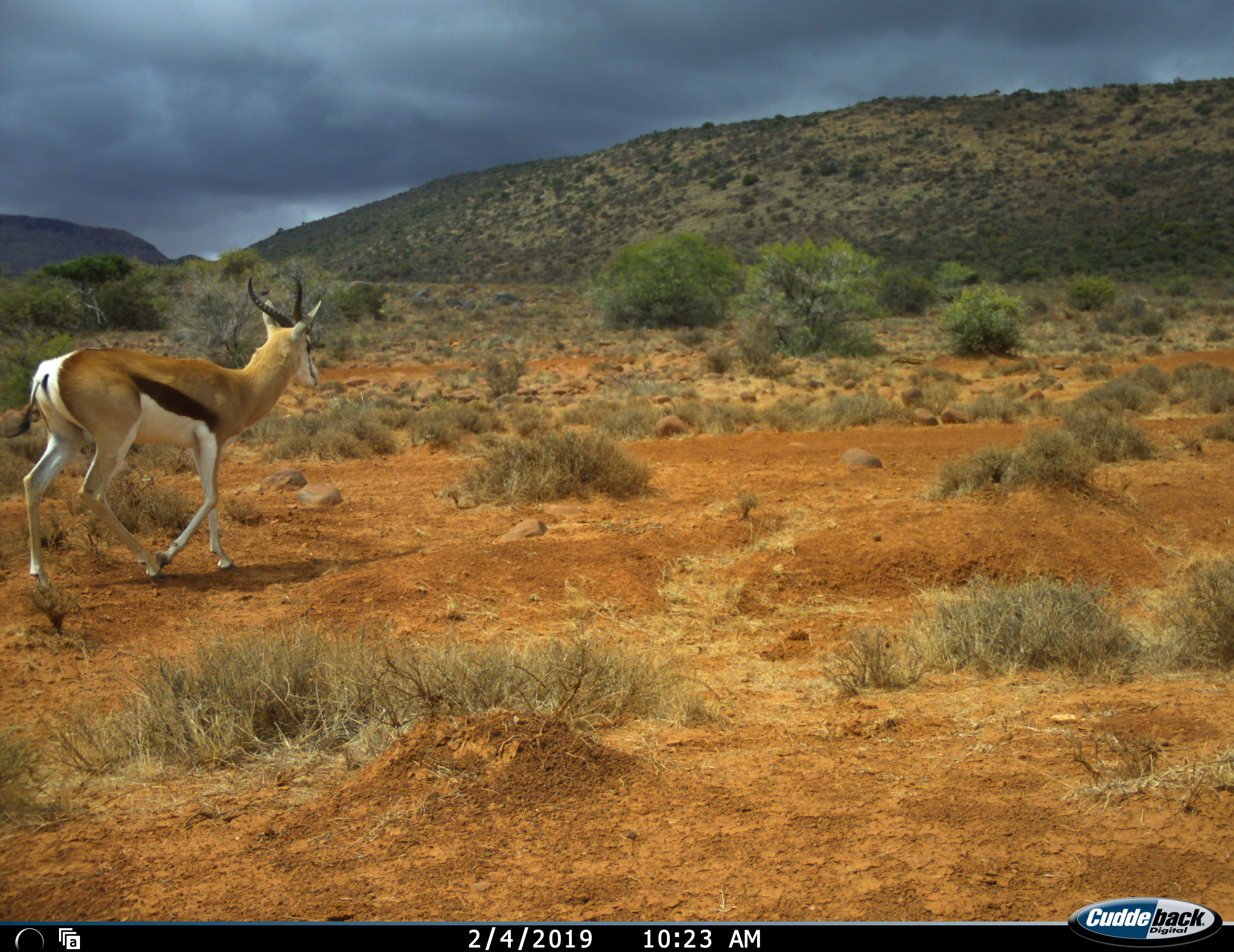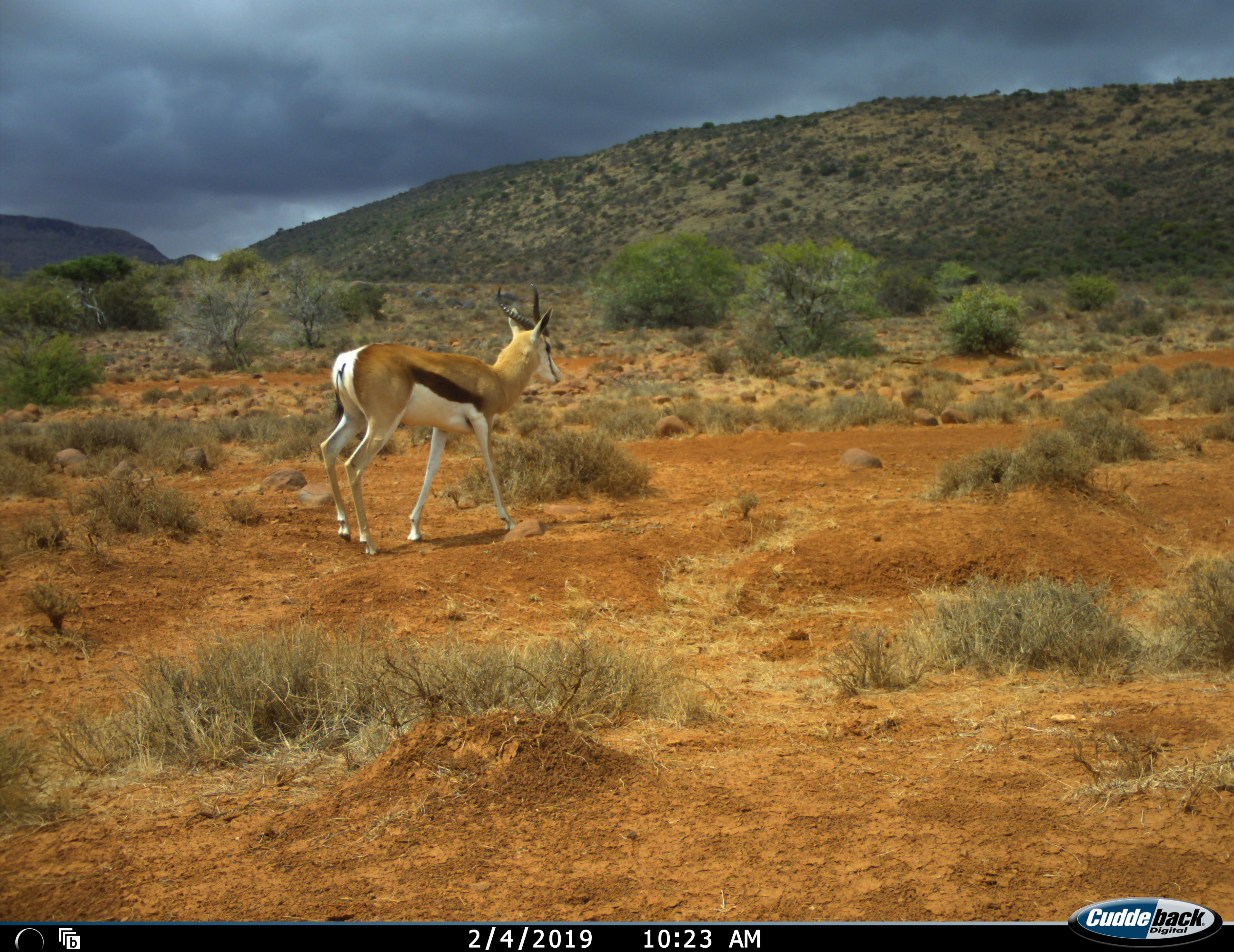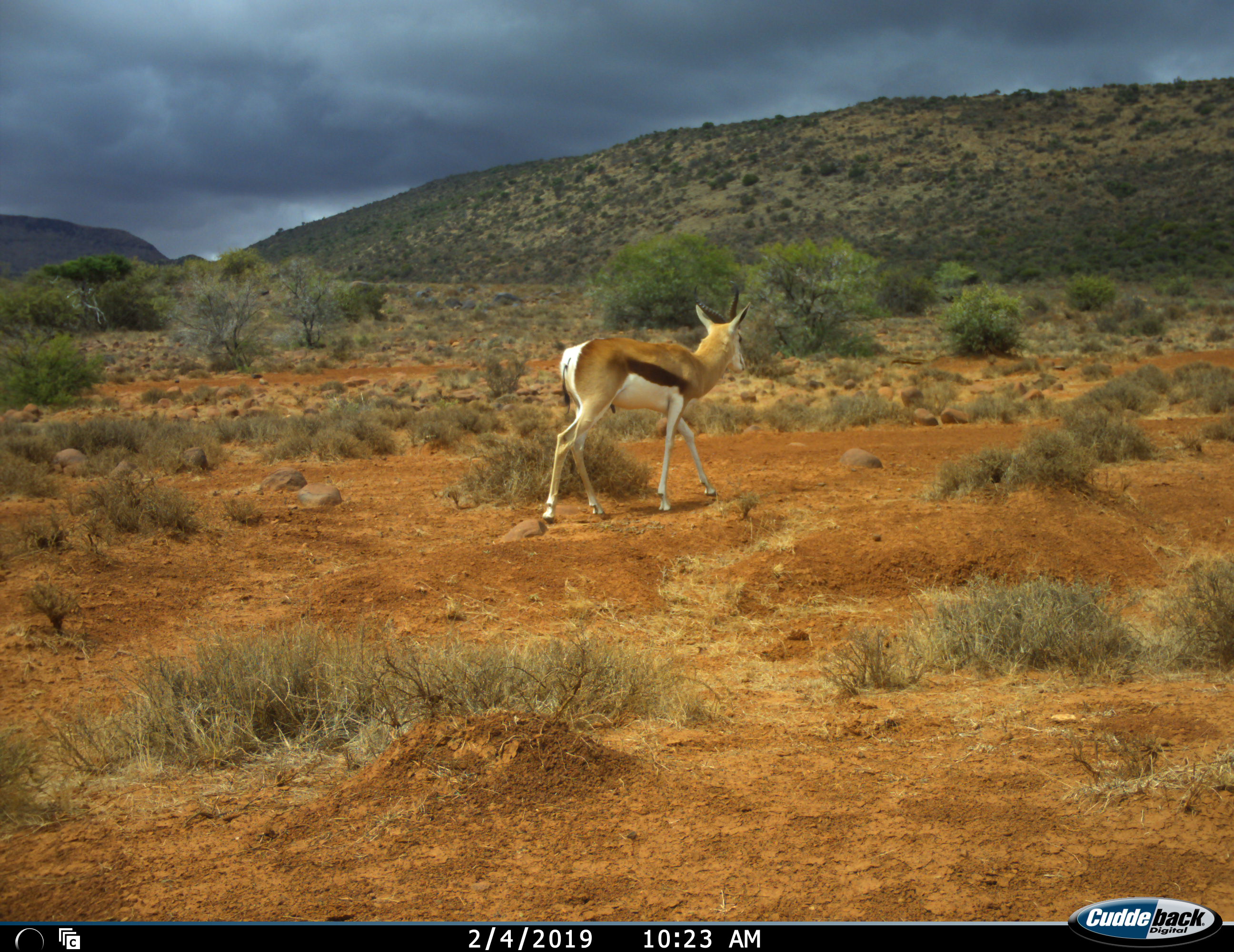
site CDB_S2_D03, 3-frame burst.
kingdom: Animalia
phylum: Chordata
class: Mammalia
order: Artiodactyla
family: Bovidae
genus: Antidorcas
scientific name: Antidorcas marsupialis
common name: springbok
Springbok (Antidorcas marsupialis), count 1. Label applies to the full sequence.